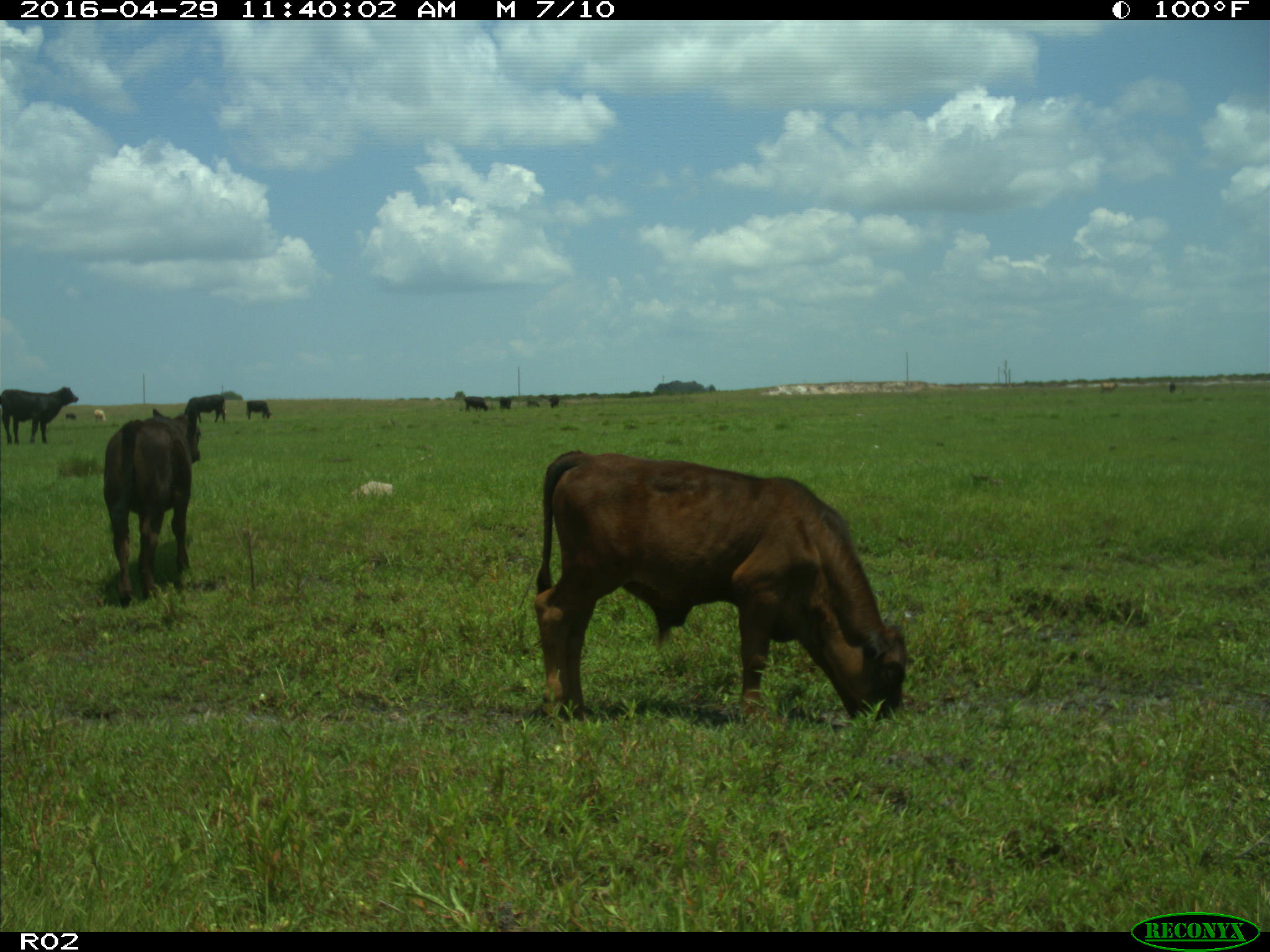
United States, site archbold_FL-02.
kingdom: Animalia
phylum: Chordata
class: Mammalia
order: Artiodactyla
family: Bovidae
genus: Bos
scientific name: Bos taurus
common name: domestic cow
Bos taurus (domestic cow).